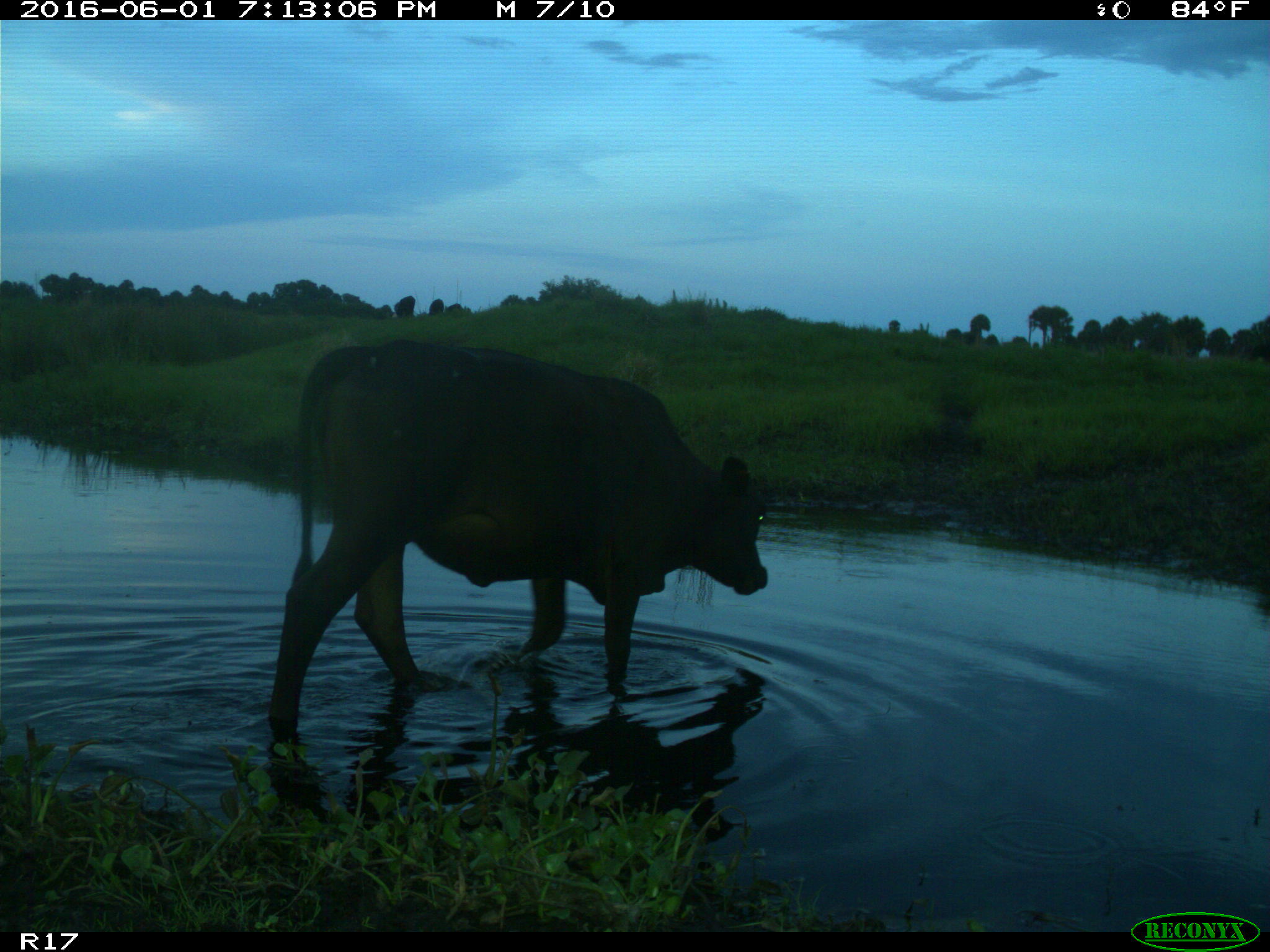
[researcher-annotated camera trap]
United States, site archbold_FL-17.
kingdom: Animalia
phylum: Chordata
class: Mammalia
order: Artiodactyla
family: Bovidae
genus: Bos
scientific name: Bos taurus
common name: domestic cow